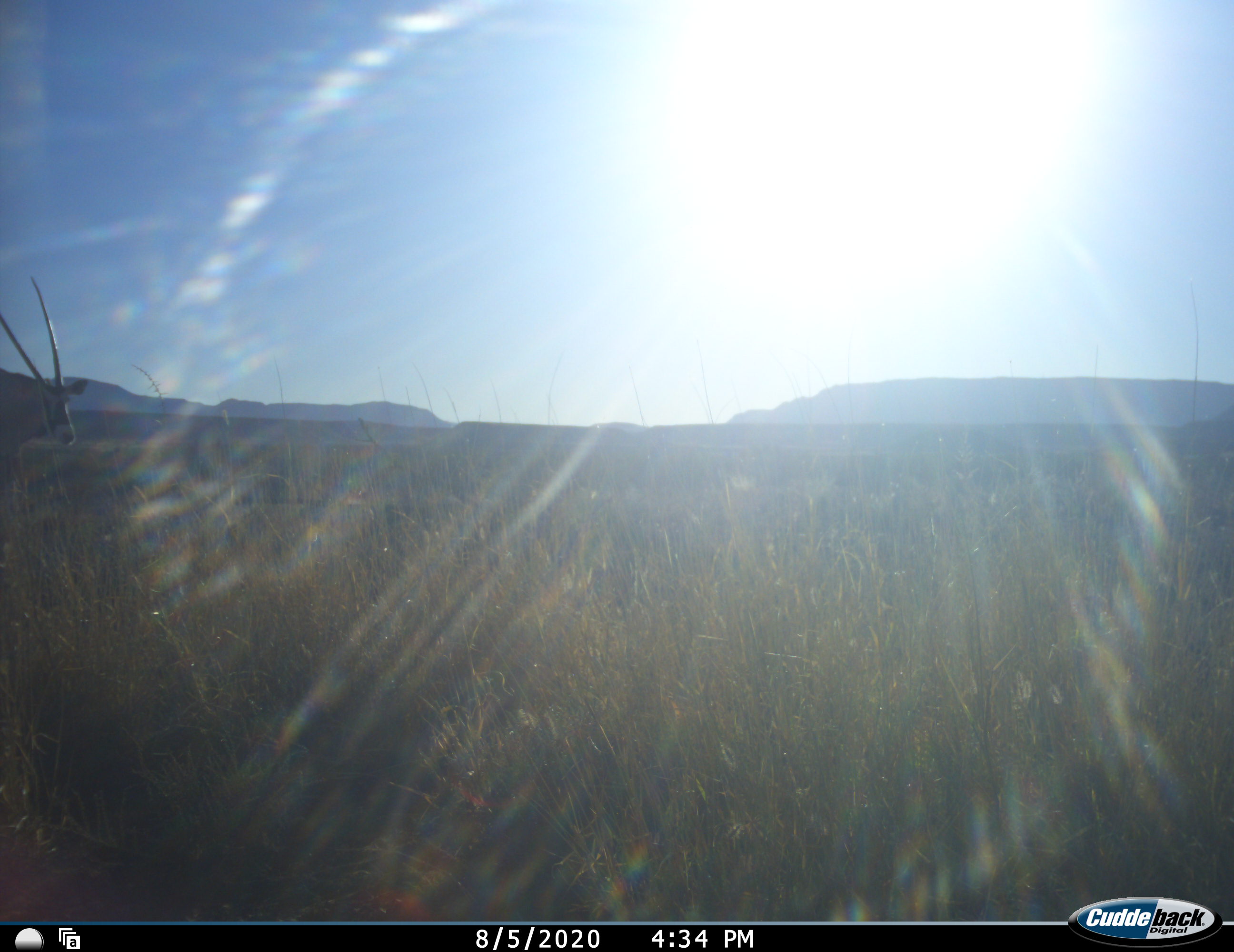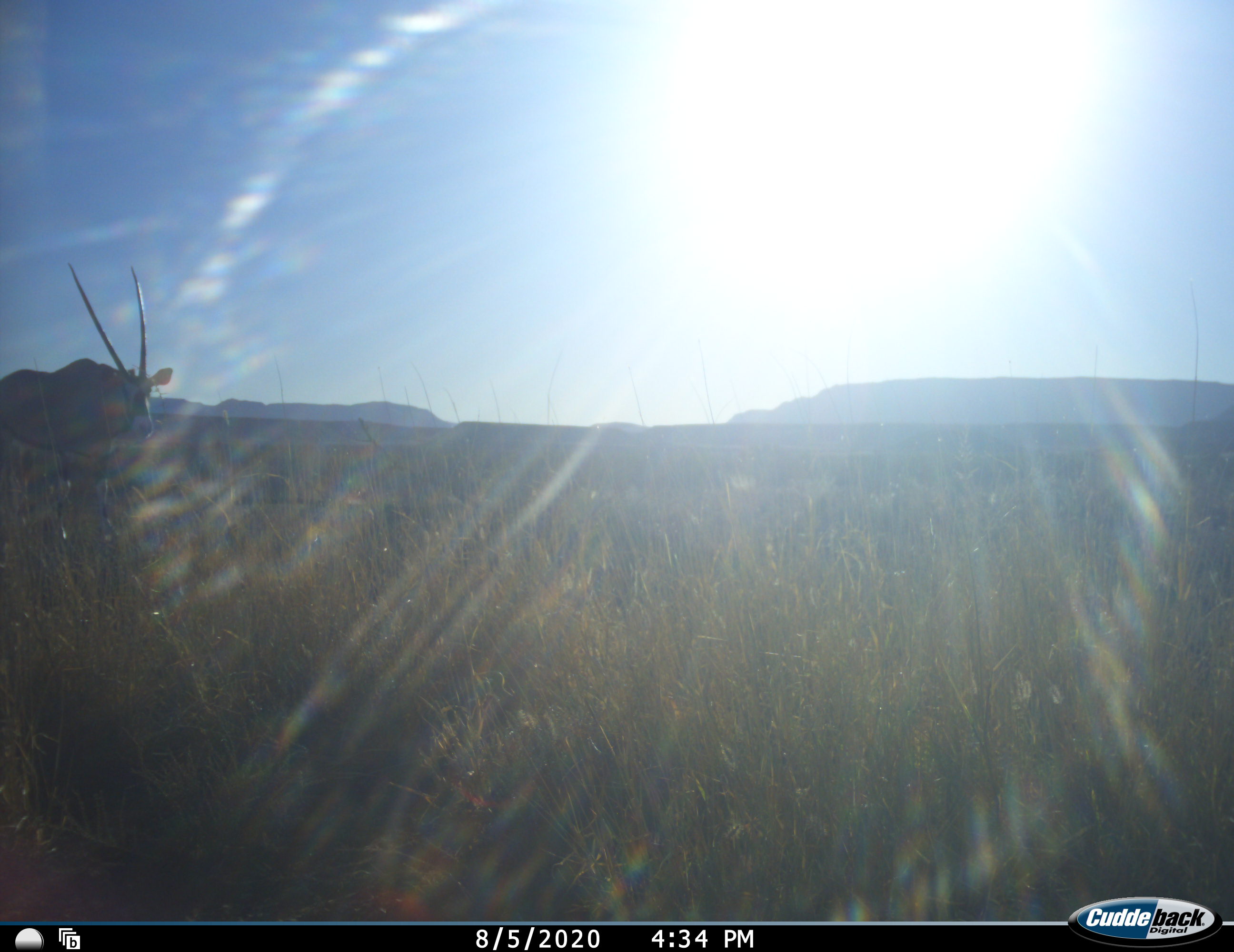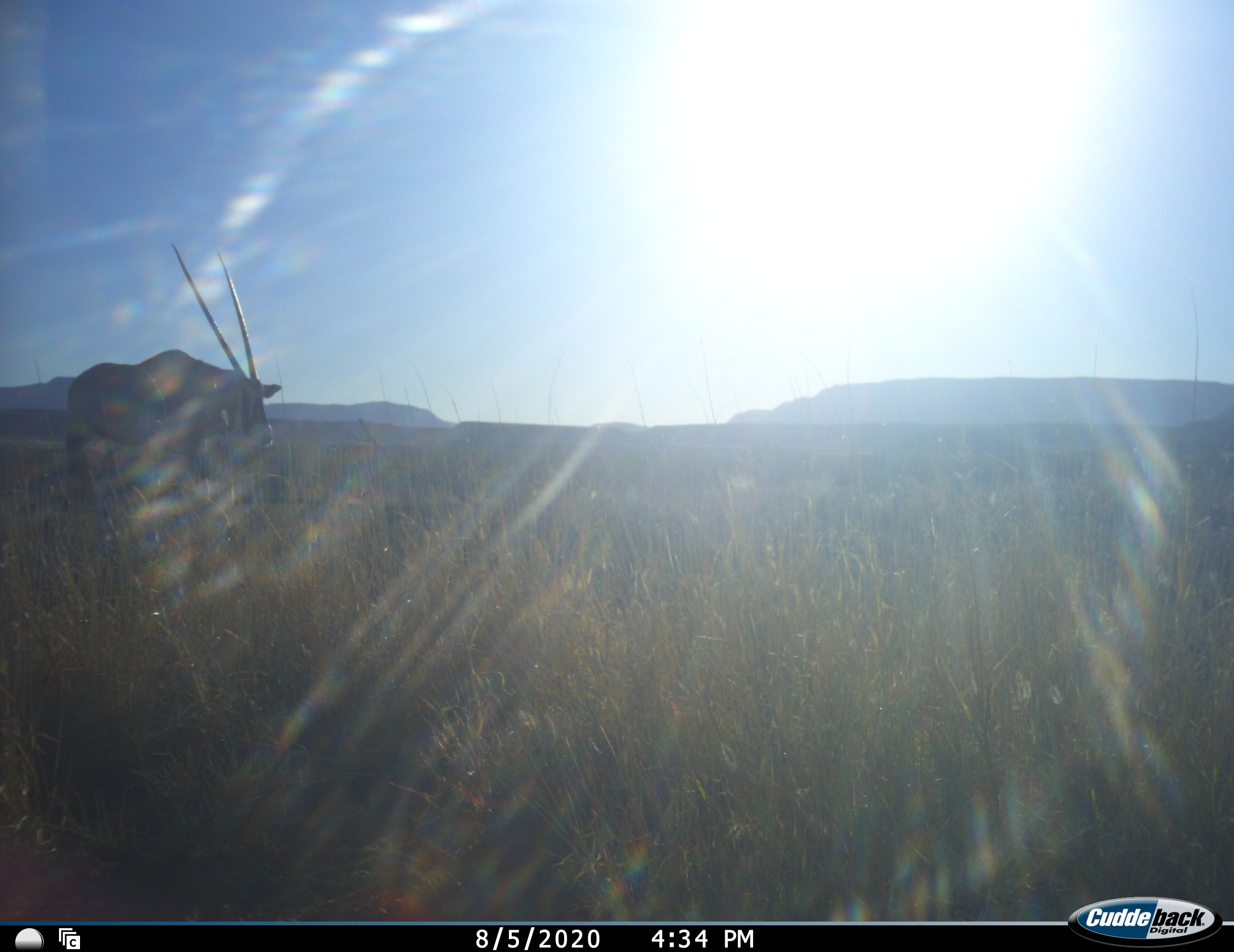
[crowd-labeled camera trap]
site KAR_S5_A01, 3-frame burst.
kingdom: Animalia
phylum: Chordata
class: Mammalia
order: Artiodactyla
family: Bovidae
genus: Oryx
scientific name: Oryx gazella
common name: gemsbok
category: oryx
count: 1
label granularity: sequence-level